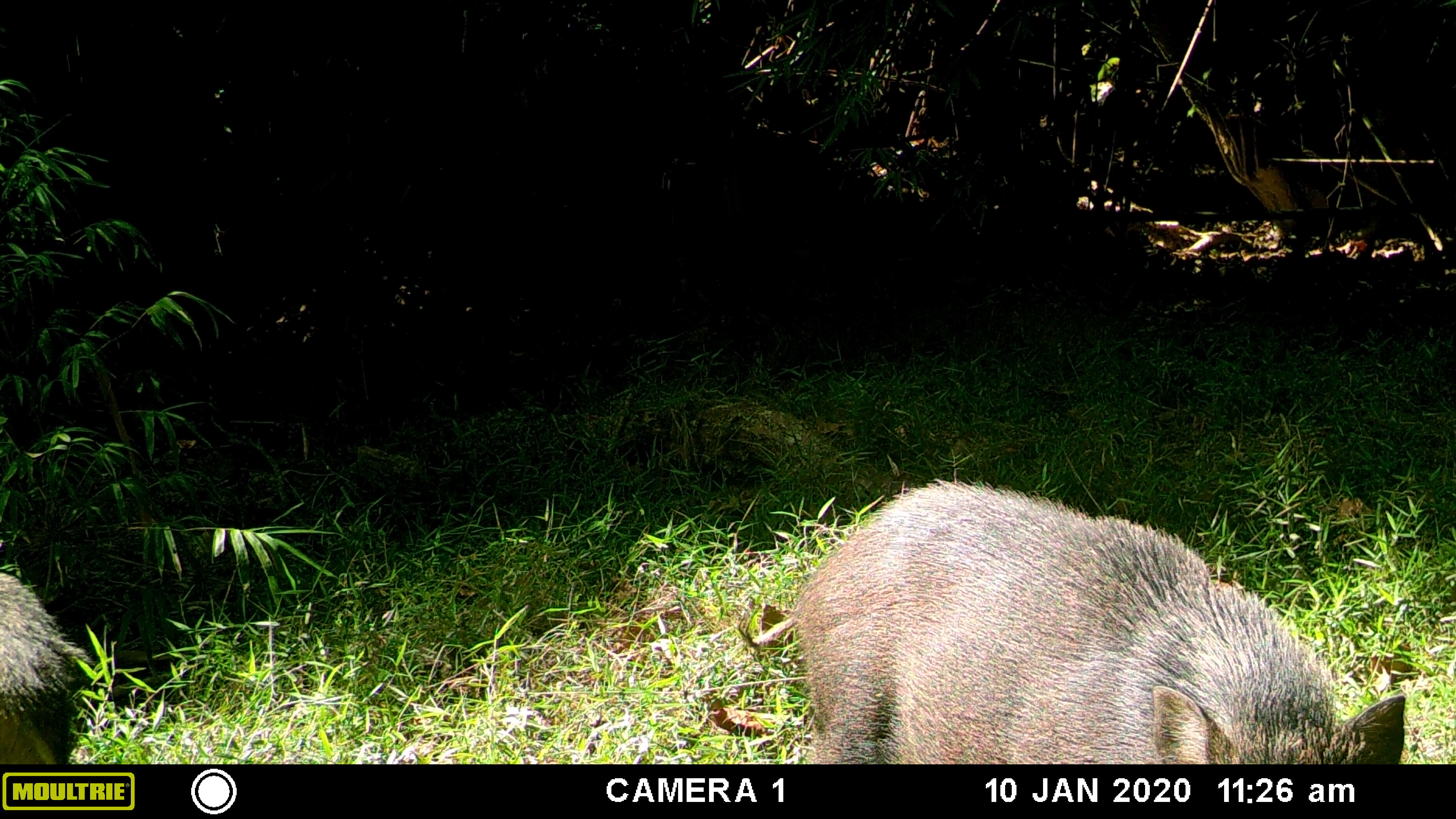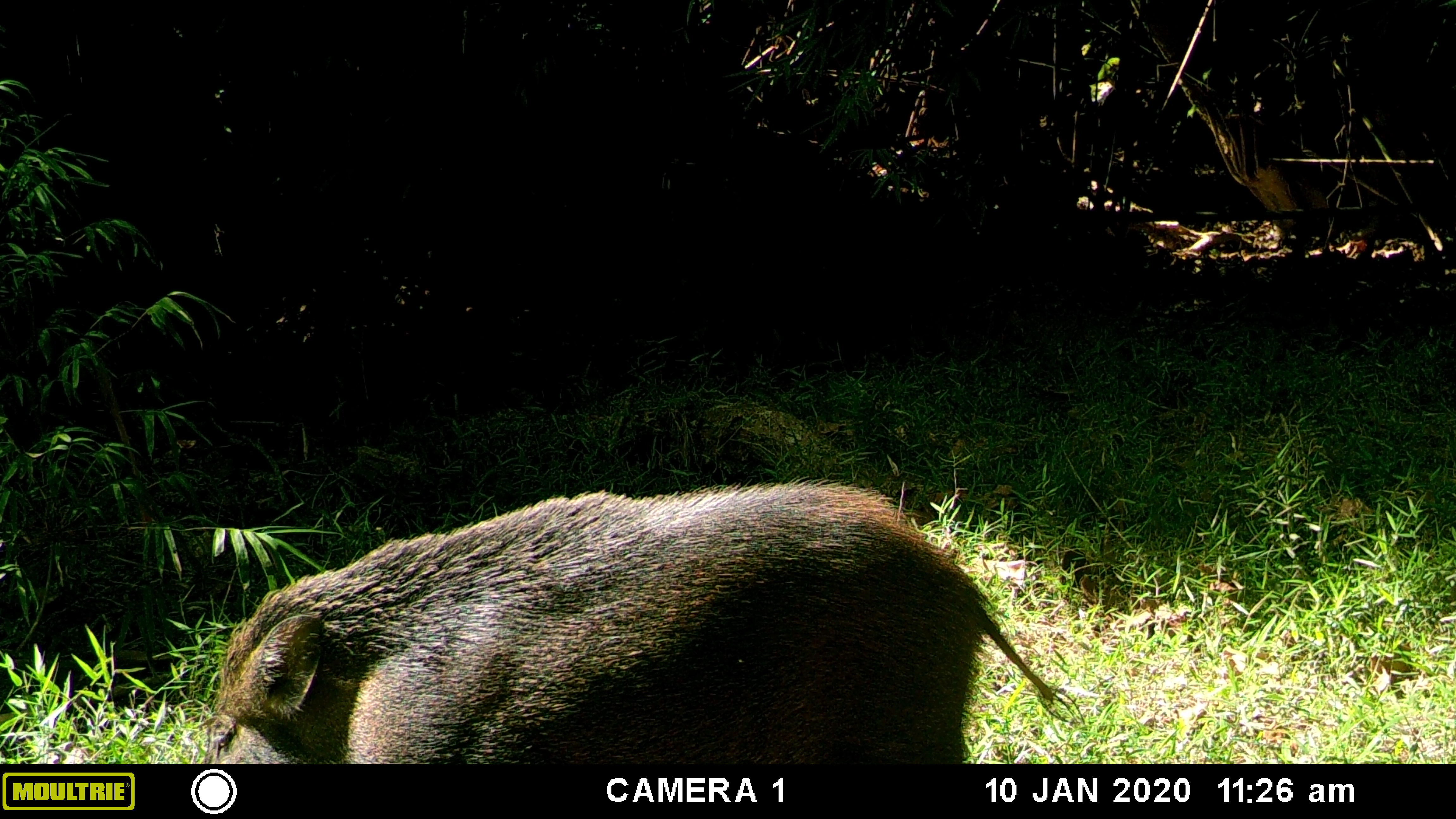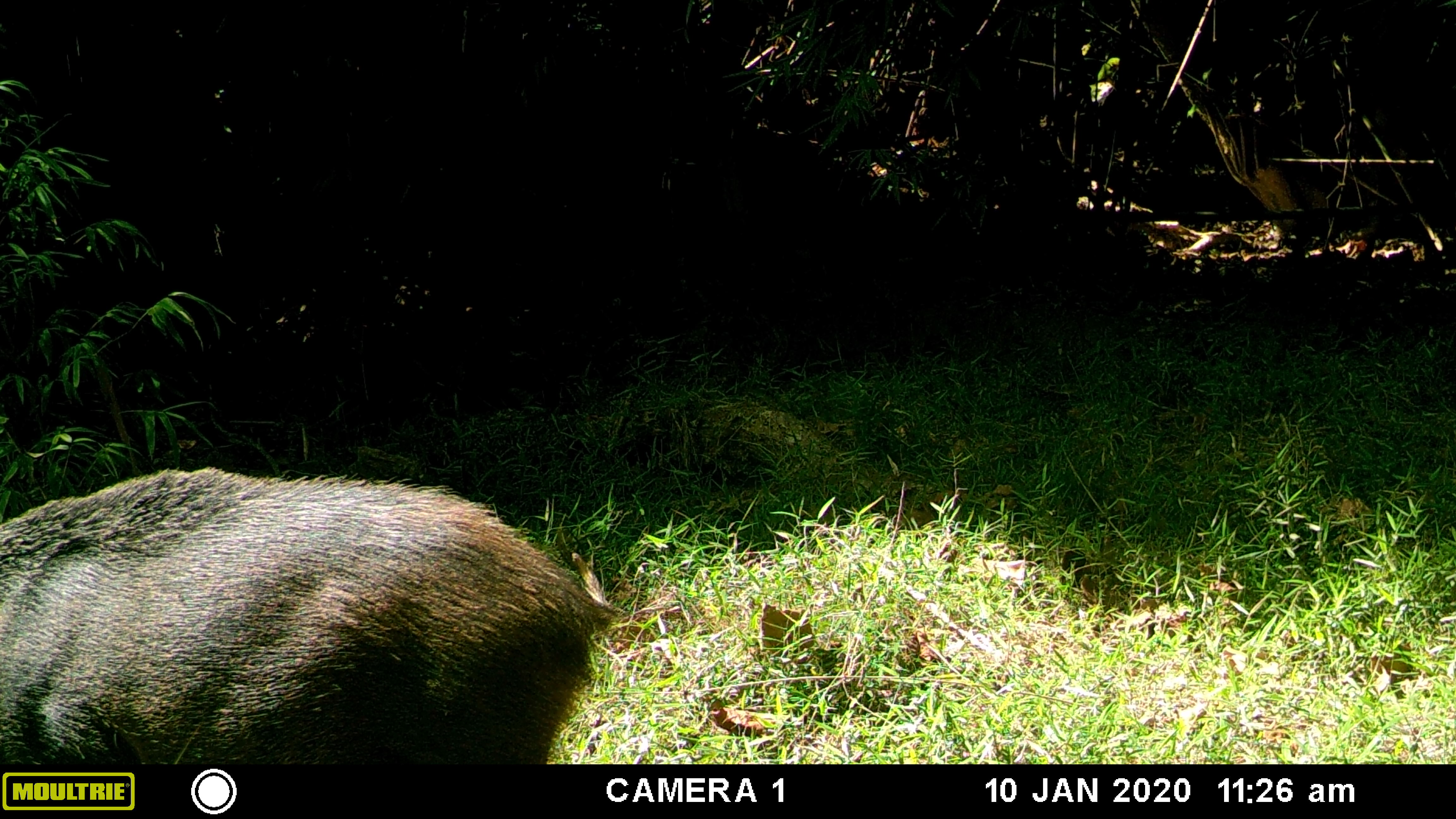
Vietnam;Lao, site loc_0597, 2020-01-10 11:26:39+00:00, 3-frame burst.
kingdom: Animalia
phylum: Chordata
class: Mammalia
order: Artiodactyla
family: Suidae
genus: Sus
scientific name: Sus scrofa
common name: eurasian wild pig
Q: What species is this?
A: Eurasian wild pig (Sus scrofa).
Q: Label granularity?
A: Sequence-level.